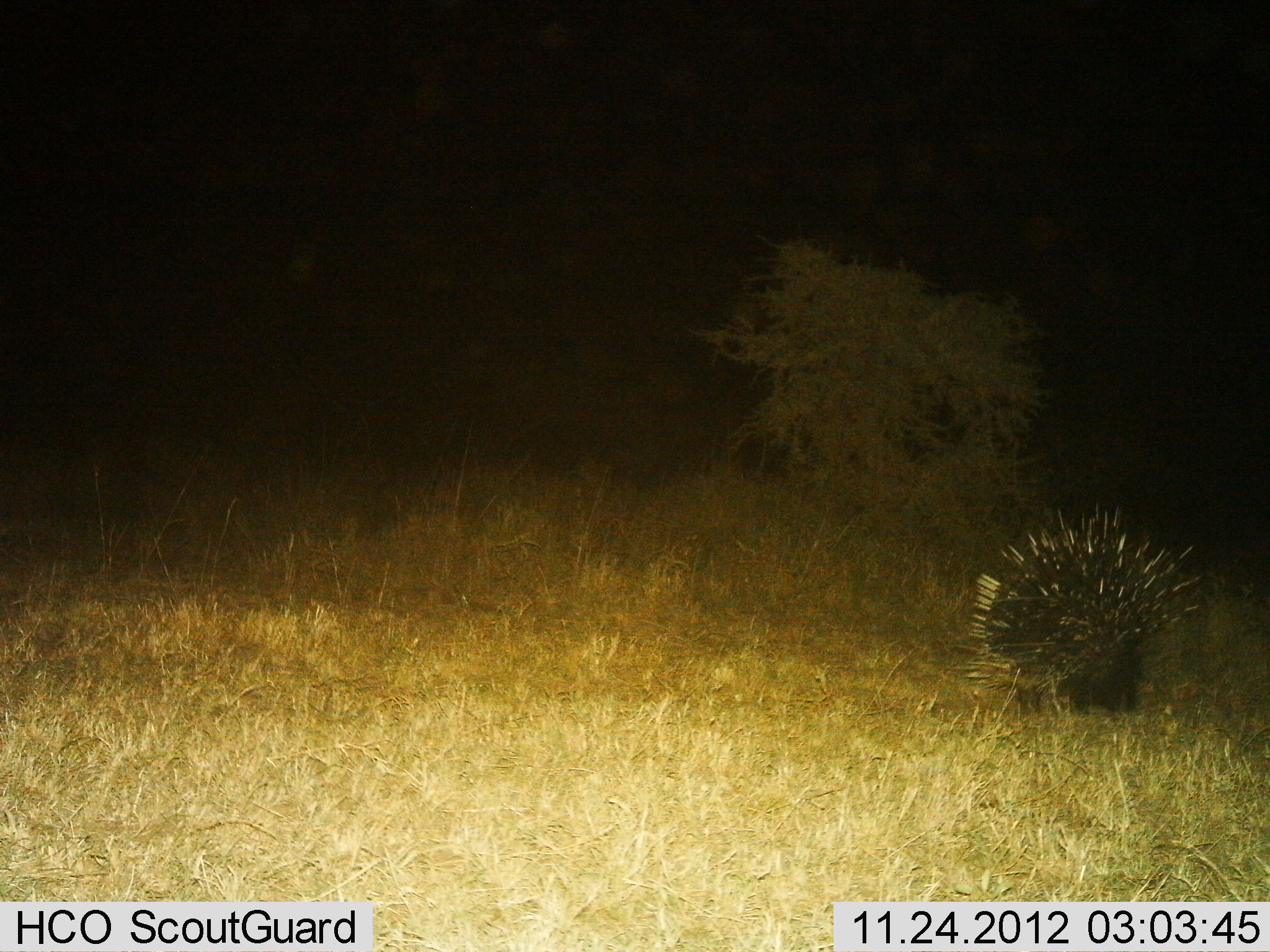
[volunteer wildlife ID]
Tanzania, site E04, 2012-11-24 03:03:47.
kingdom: Animalia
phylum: Chordata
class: Mammalia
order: Rodentia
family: Hystricidae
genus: Hystrix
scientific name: Hystrix cristata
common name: crested porcupine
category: porcupine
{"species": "porcupine (crested porcupine) (Hystrix cristata)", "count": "1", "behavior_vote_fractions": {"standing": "66%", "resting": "0%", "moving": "30%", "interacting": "0%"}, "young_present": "0%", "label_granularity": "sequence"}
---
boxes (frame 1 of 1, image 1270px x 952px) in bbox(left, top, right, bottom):
animal: bbox(956, 501, 1212, 723)